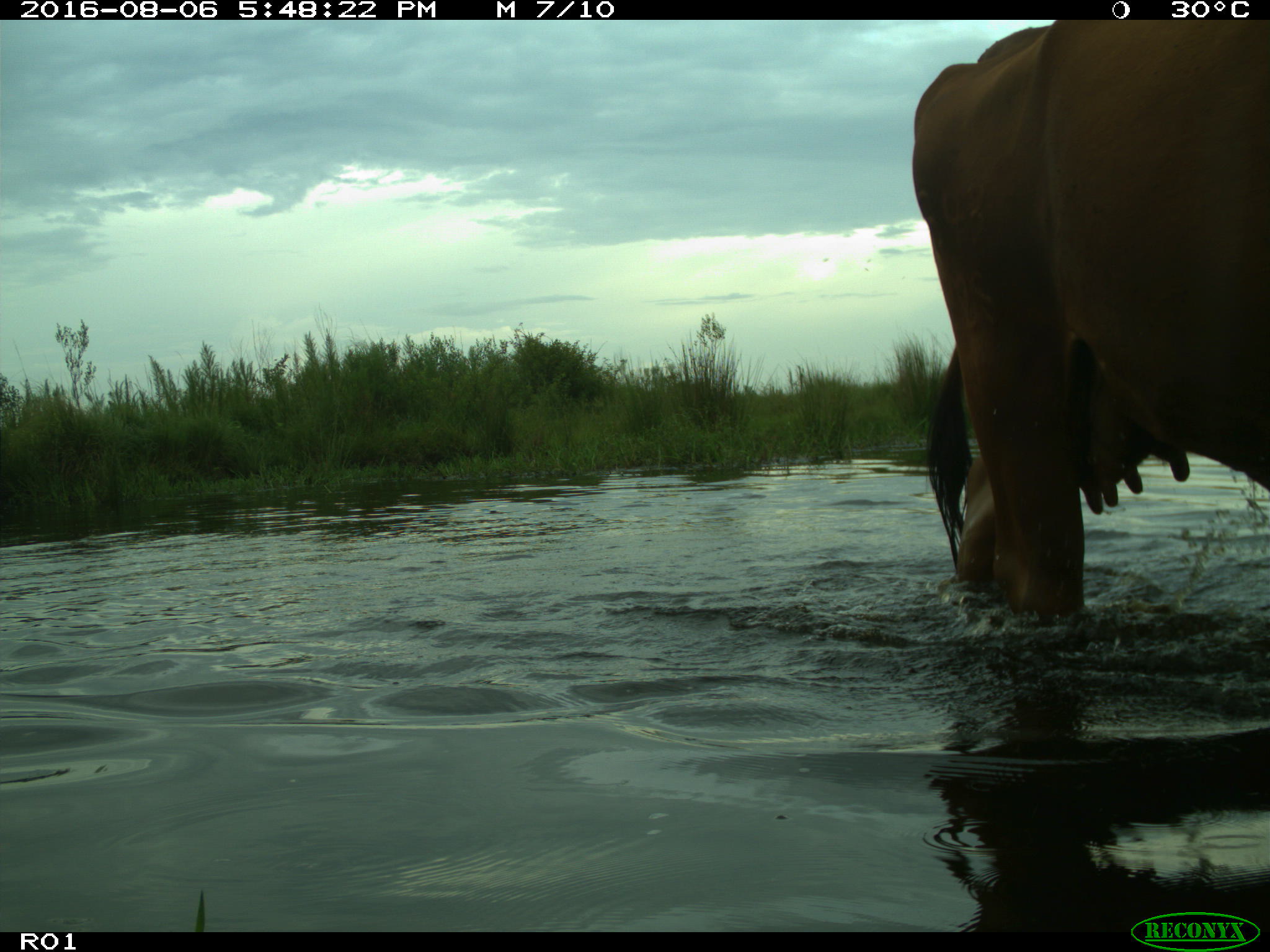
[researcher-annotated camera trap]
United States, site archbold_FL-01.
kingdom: Animalia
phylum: Chordata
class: Mammalia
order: Artiodactyla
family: Bovidae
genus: Bos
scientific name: Bos taurus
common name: domestic cow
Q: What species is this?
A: Bos taurus (domestic cow).